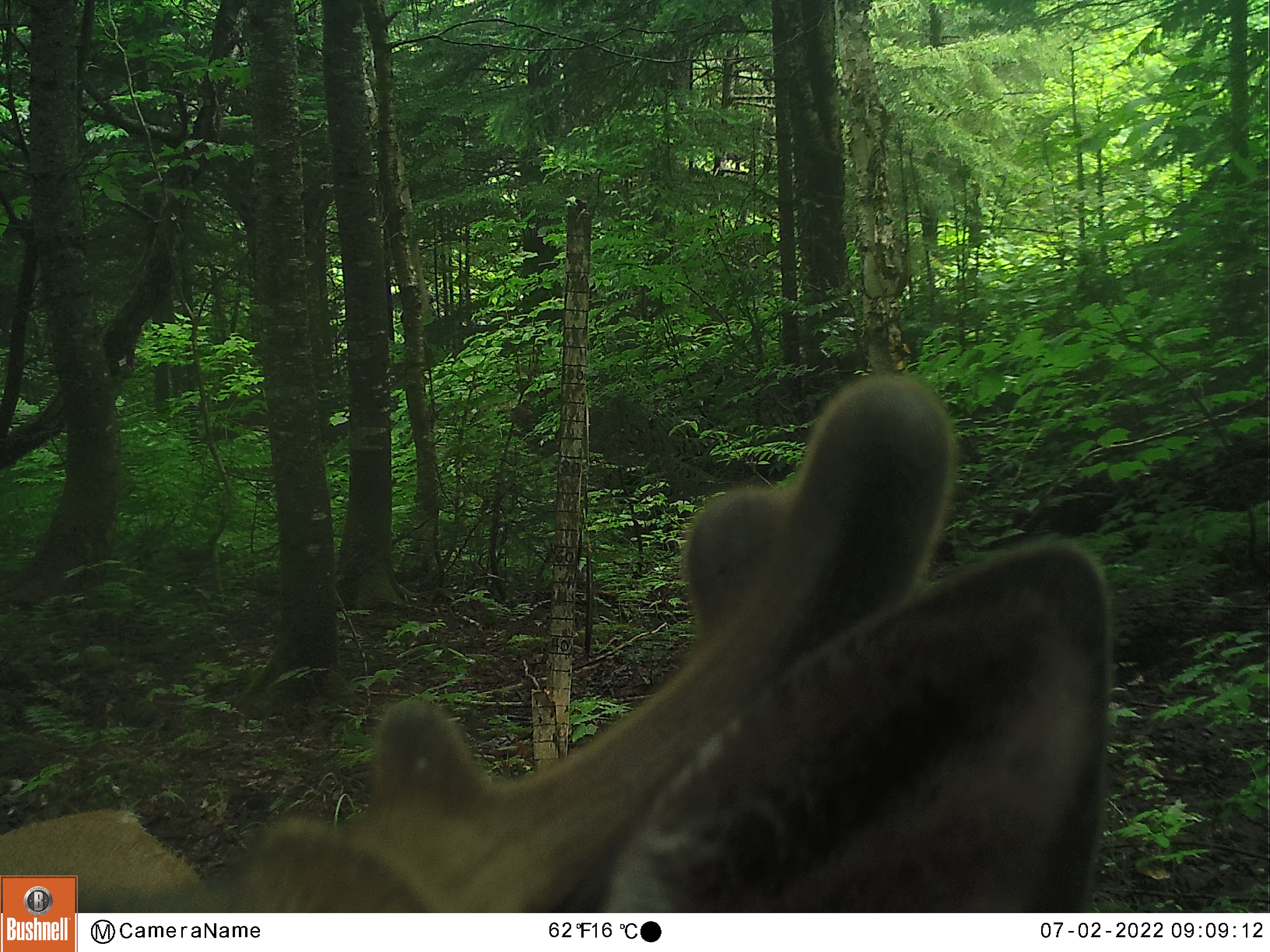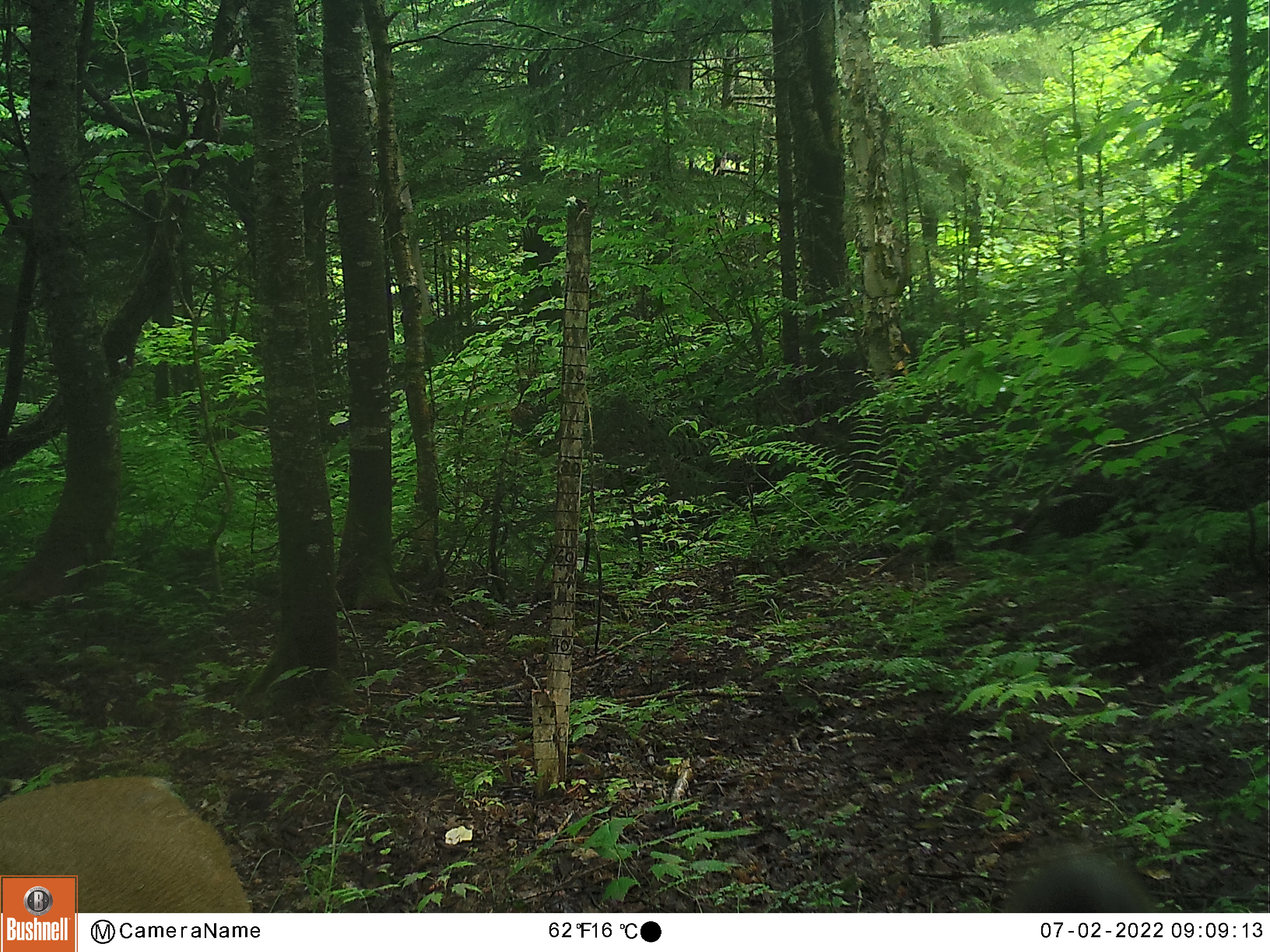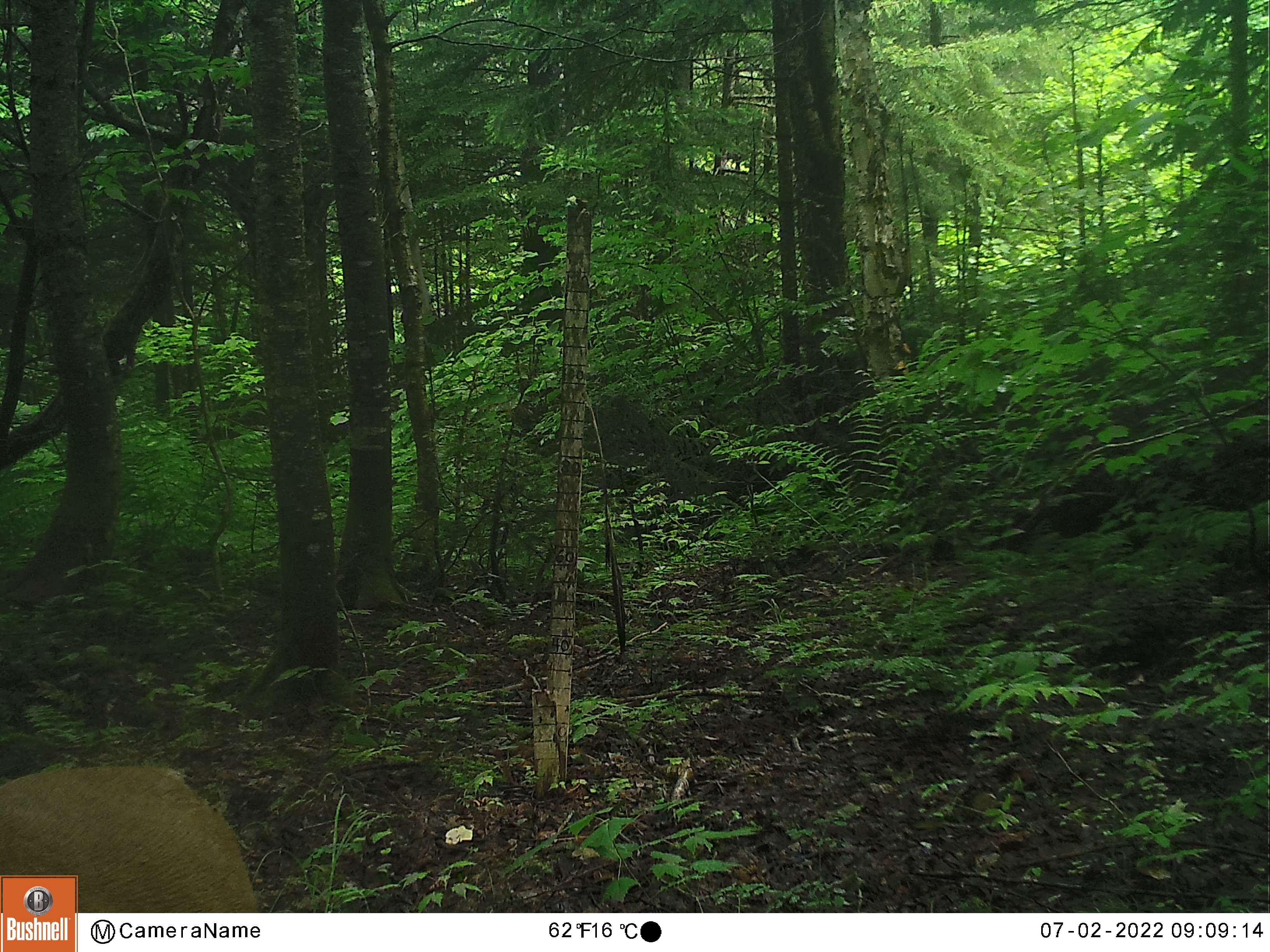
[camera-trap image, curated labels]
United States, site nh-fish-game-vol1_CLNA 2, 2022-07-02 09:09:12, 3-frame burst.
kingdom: Animalia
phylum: Chordata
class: Mammalia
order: Artiodactyla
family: Cervidae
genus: Odocoileus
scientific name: Odocoileus virginianus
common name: white-tailed deer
White-tailed deer (Odocoileus virginianus).